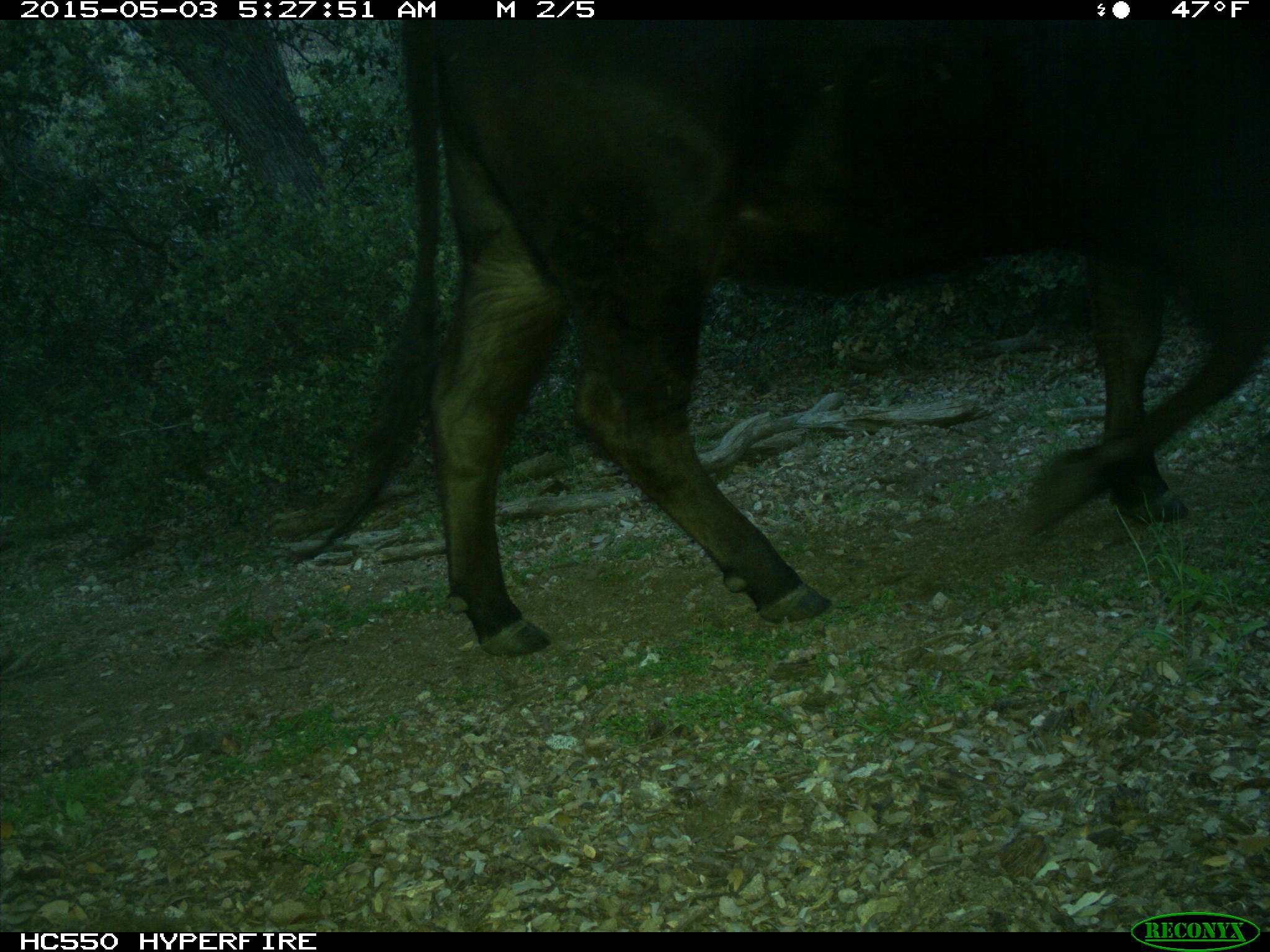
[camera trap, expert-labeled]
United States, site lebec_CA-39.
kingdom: Animalia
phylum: Chordata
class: Mammalia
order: Artiodactyla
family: Bovidae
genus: Bos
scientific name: Bos taurus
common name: domestic cow